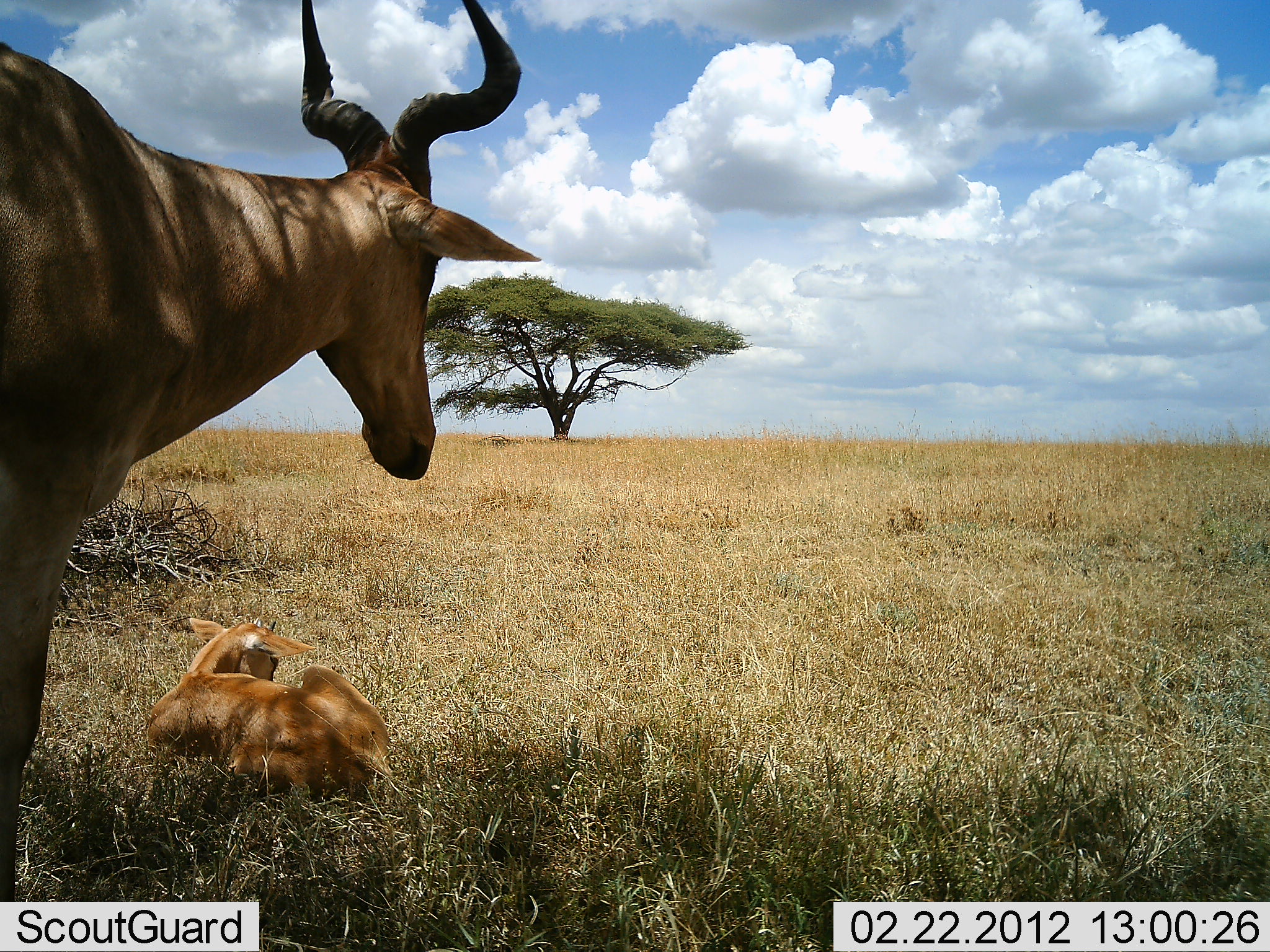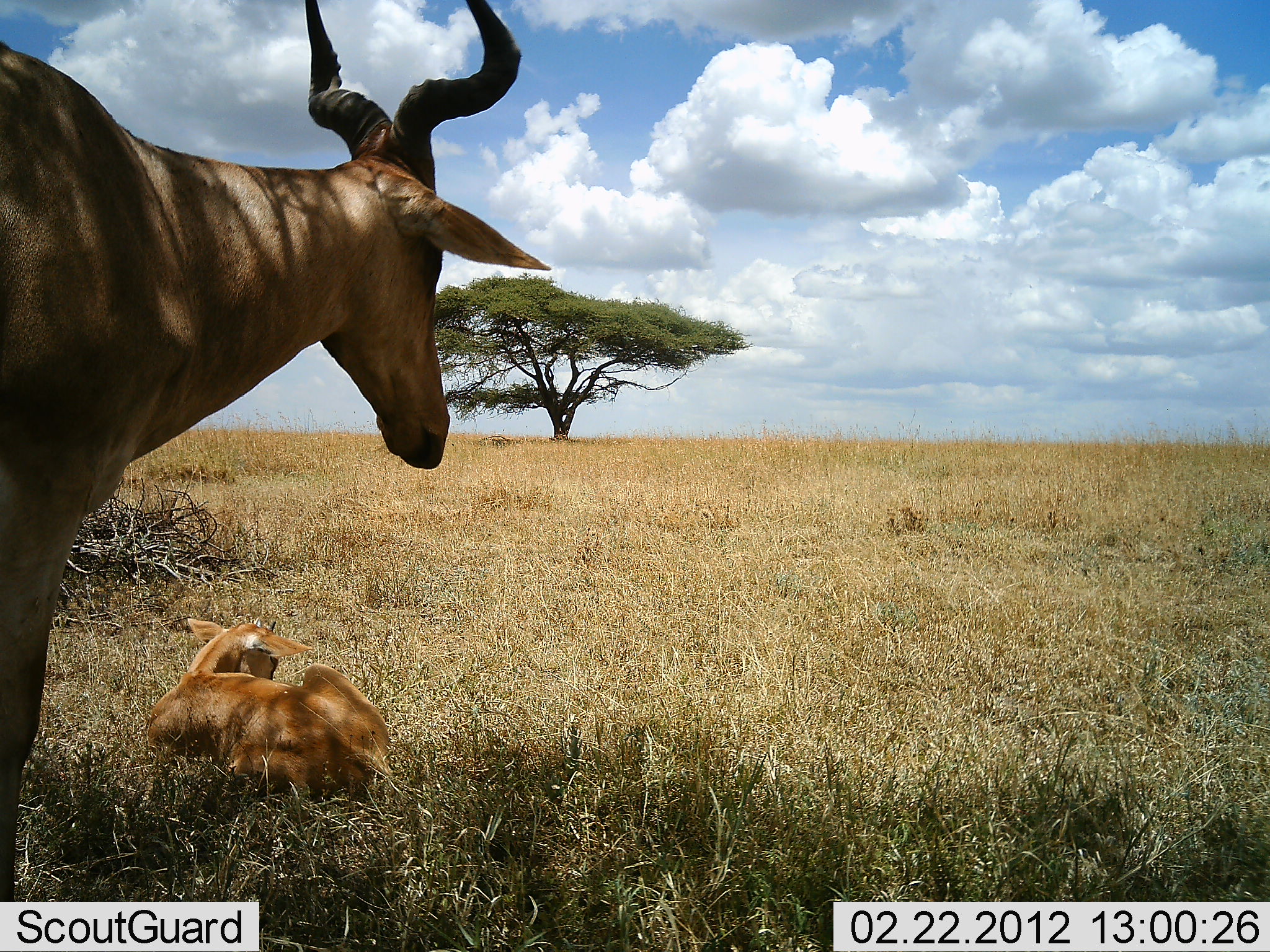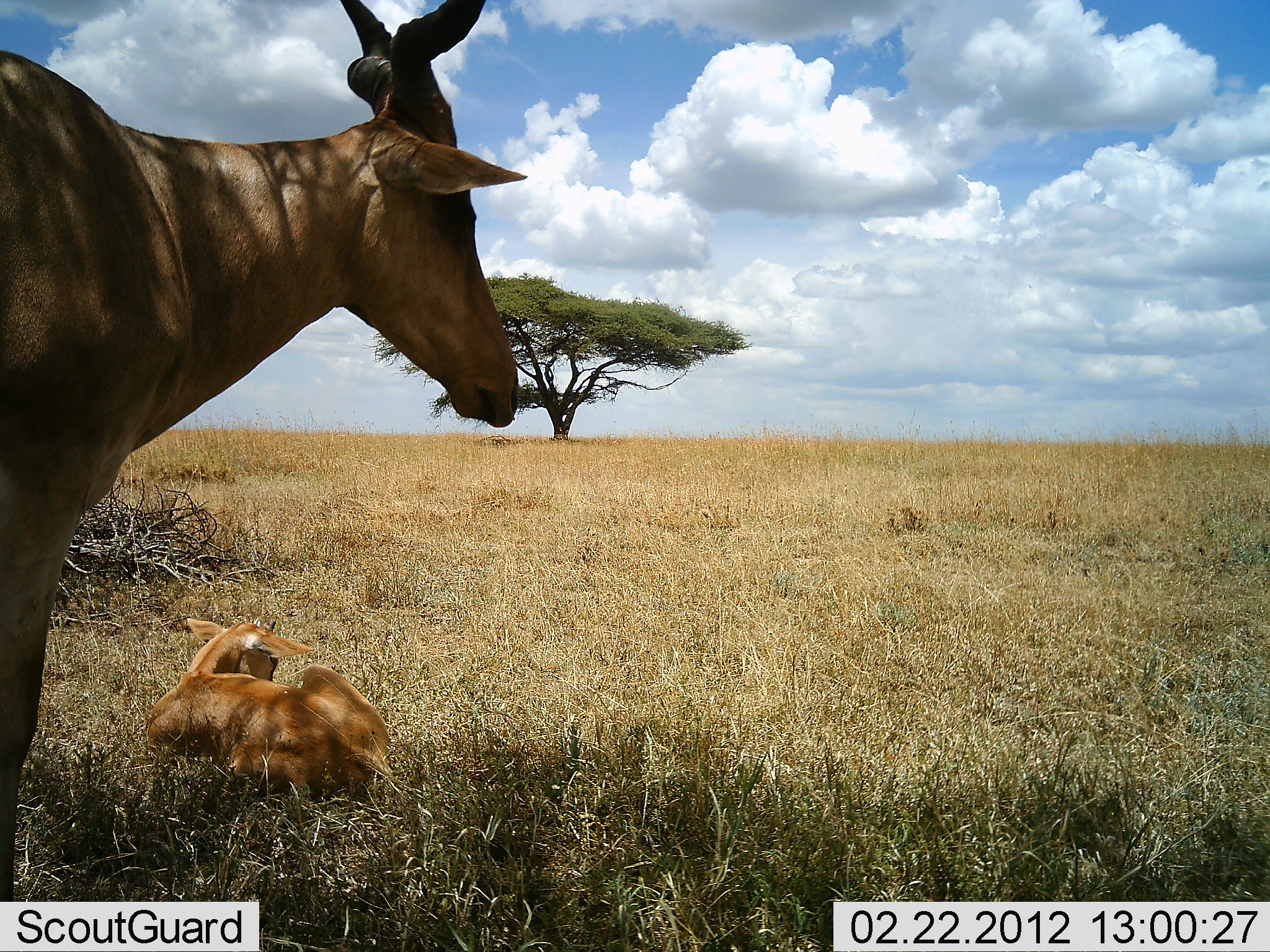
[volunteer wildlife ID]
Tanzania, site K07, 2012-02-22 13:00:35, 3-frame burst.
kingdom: Animalia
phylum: Chordata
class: Mammalia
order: Artiodactyla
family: Bovidae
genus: Alcelaphus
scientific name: Alcelaphus buselaphus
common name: hartebeest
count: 2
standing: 86%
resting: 71%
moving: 0%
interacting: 7%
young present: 86%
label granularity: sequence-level